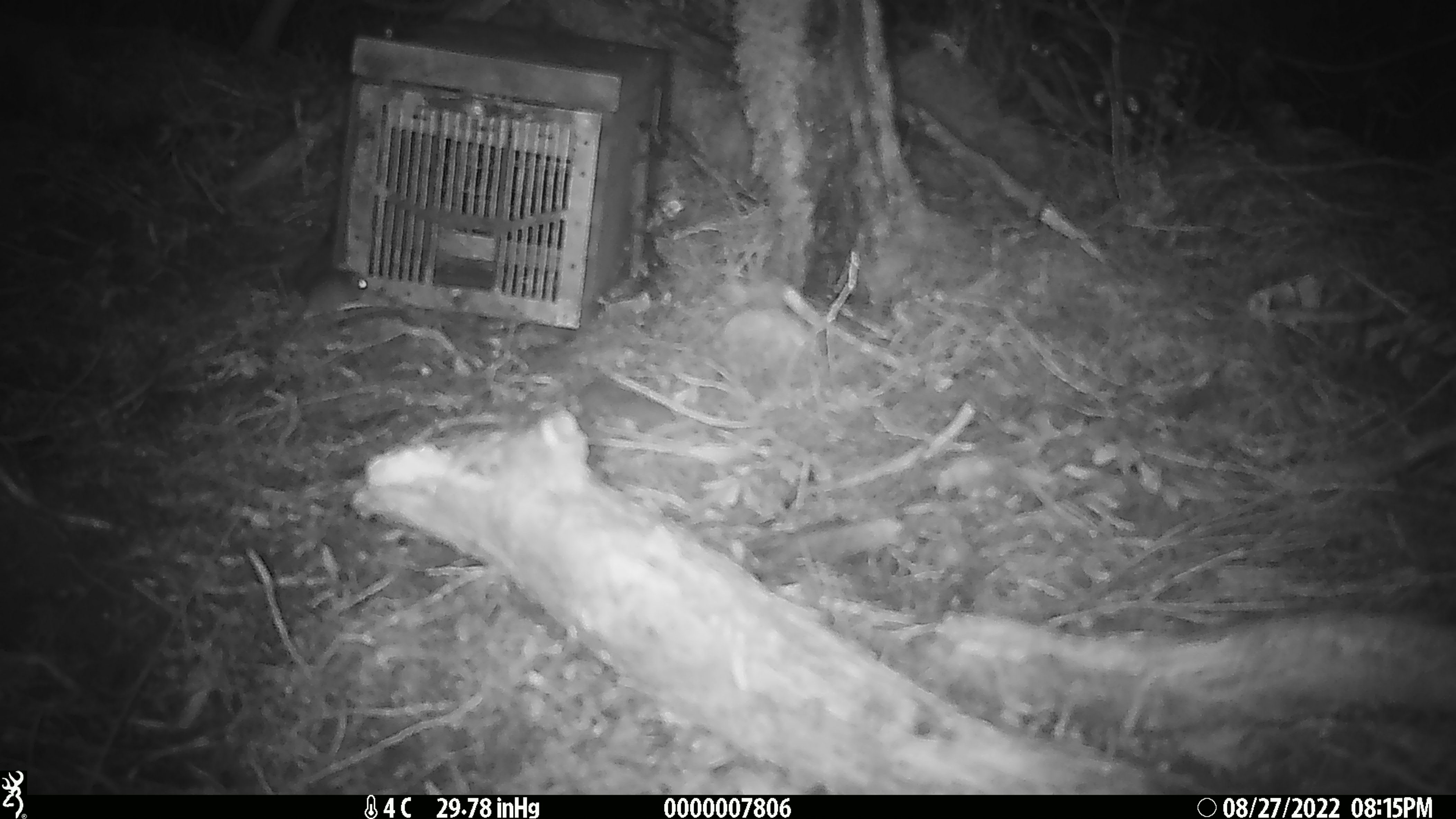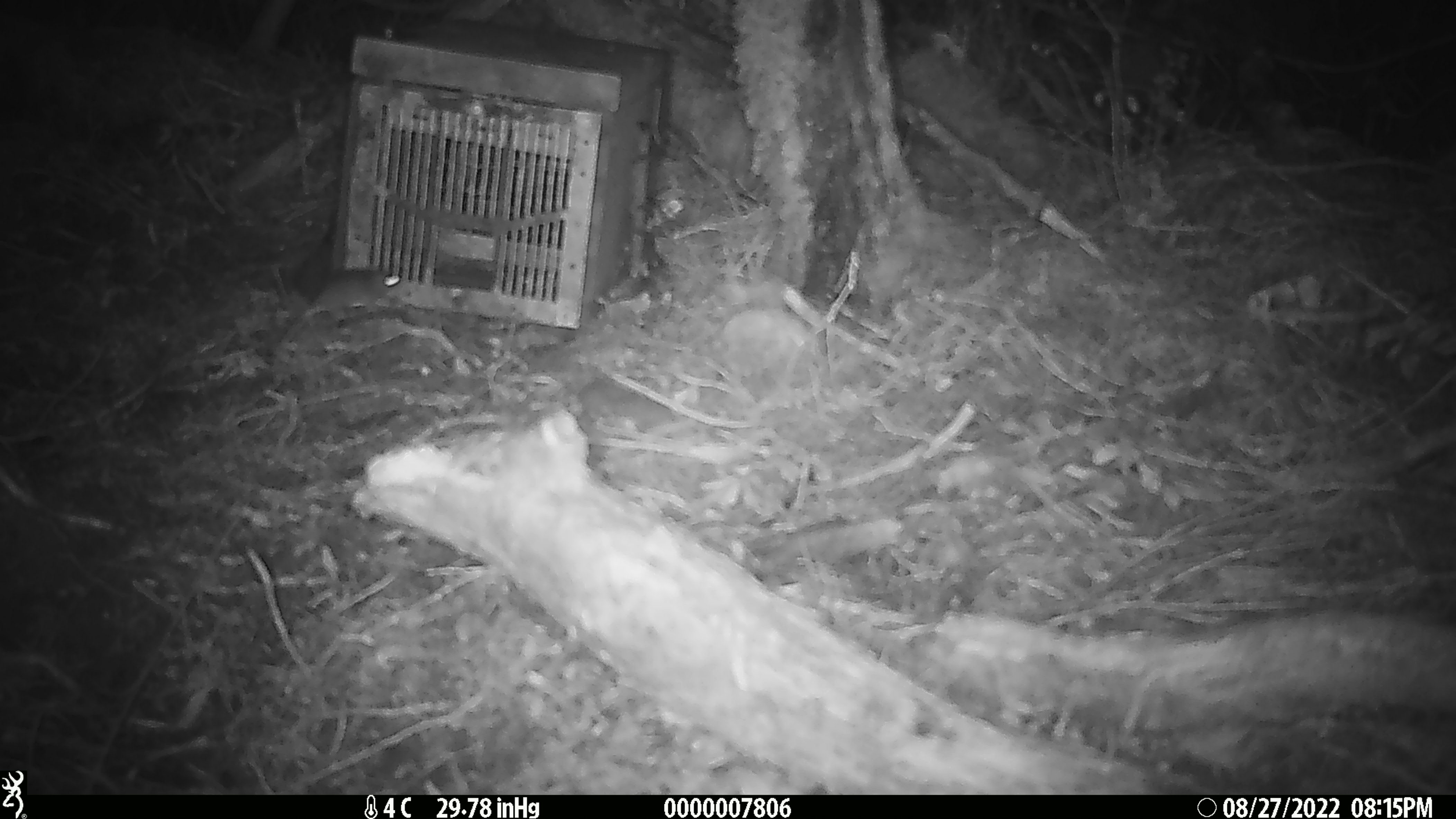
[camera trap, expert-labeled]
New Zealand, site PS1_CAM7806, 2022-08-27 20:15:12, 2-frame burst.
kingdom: Animalia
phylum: Chordata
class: Mammalia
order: Rodentia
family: Muridae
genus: Mus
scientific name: Mus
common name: mouse